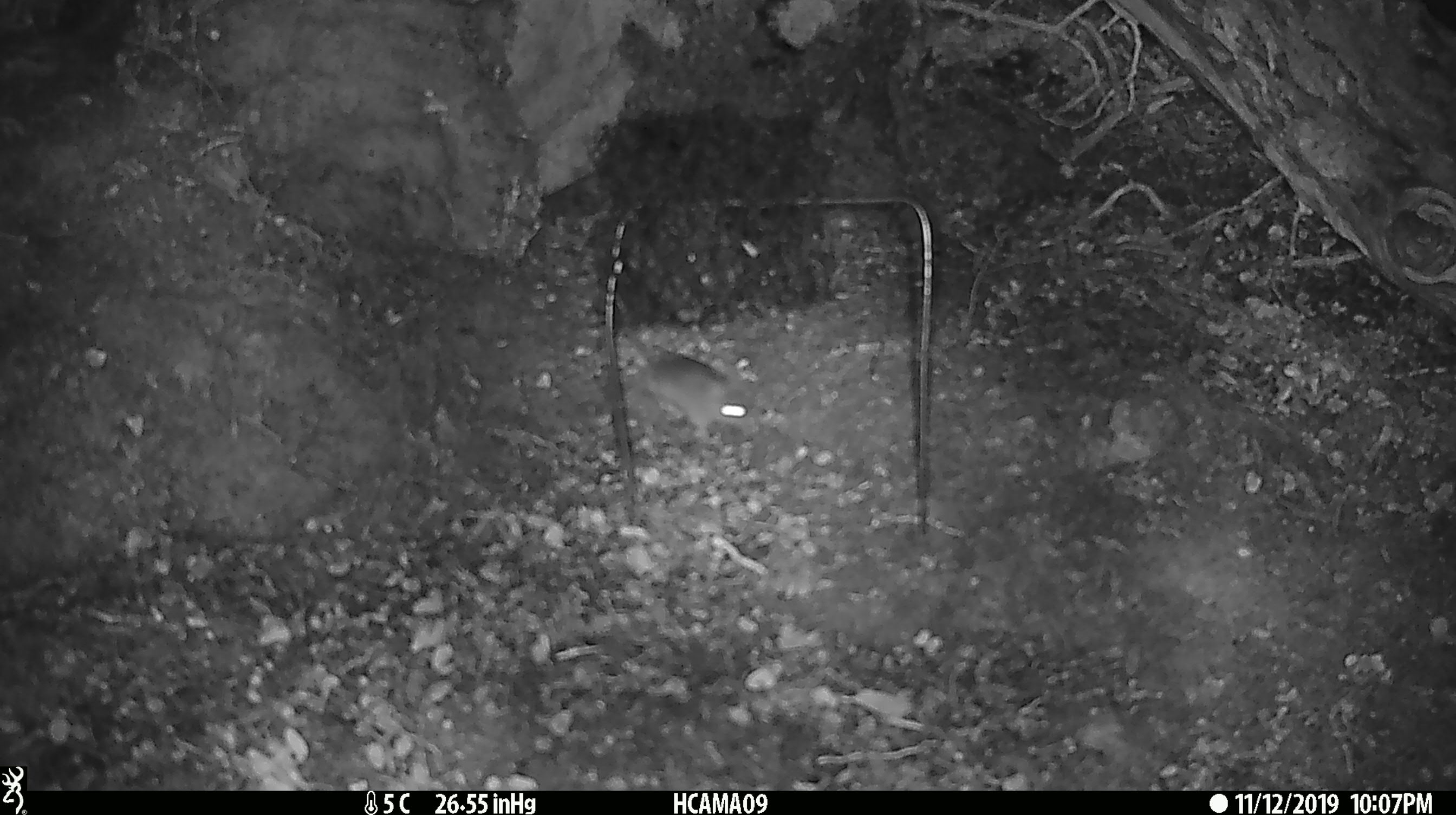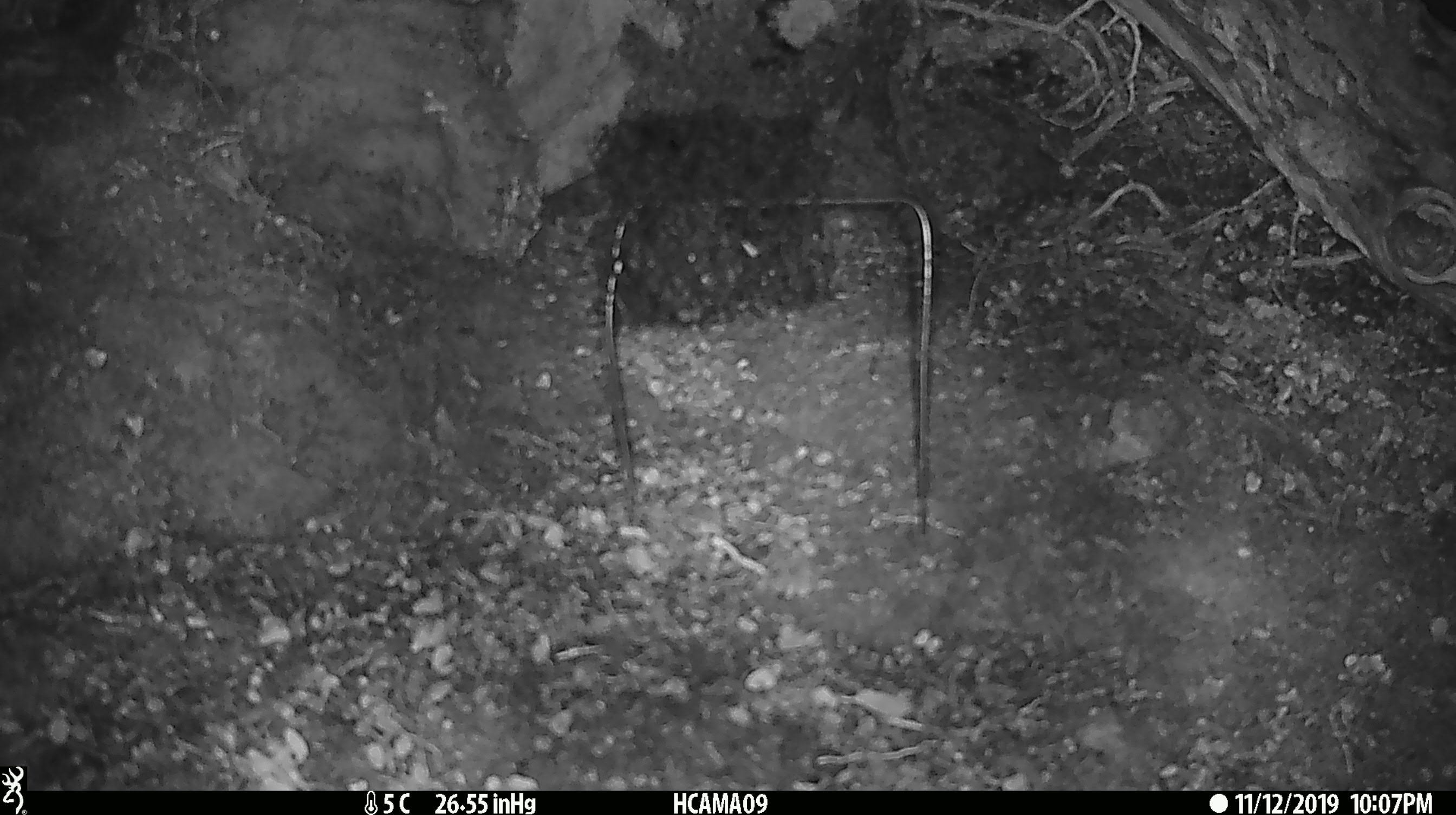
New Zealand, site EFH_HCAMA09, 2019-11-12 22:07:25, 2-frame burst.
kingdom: Animalia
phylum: Chordata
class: Mammalia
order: Rodentia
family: Muridae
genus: Mus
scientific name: Mus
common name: mouse